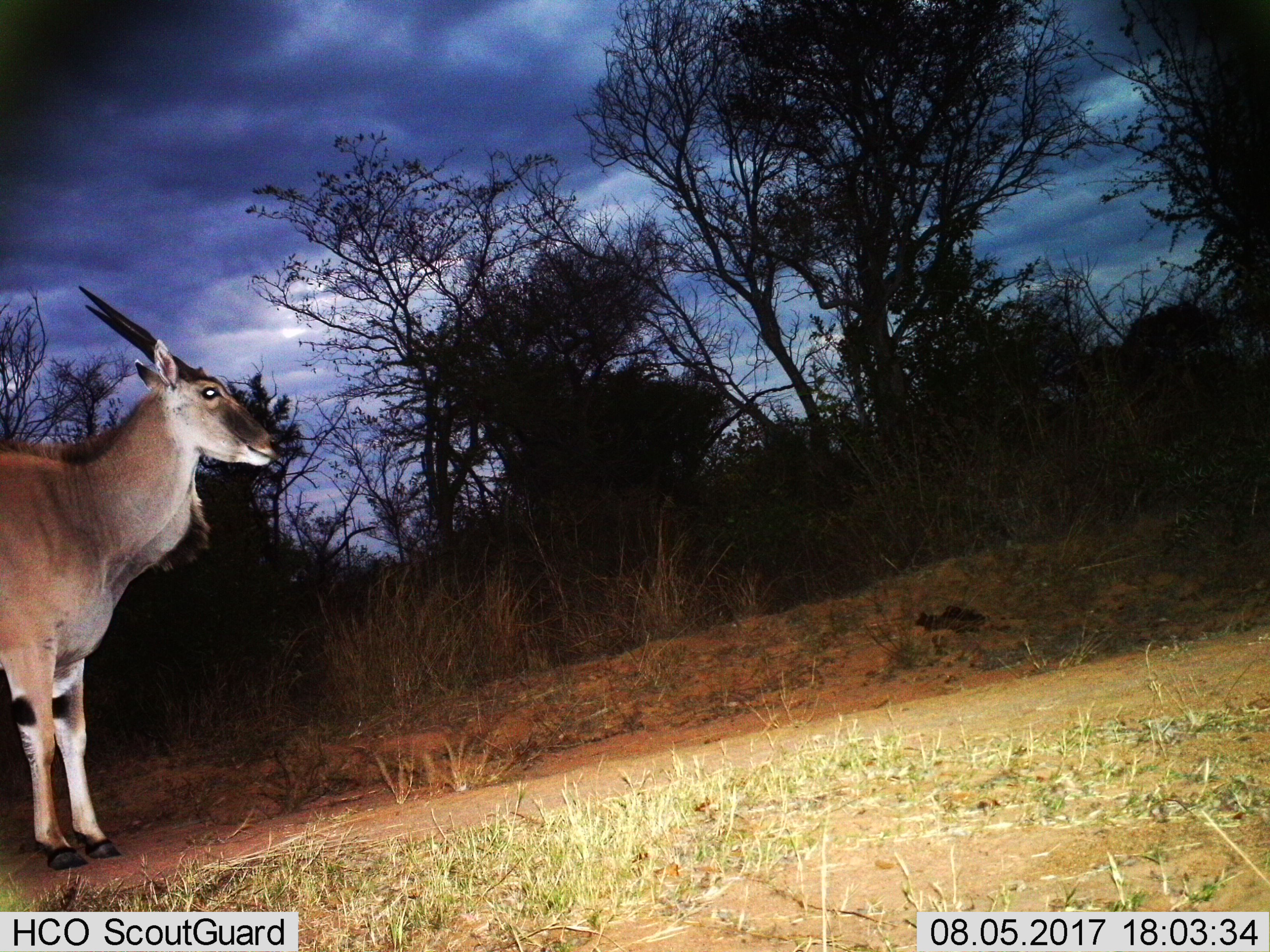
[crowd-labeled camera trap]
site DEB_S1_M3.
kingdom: Animalia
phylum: Chordata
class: Mammalia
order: Artiodactyla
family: Bovidae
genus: Tragelaphus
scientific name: Tragelaphus oryx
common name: eland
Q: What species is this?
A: Eland (Tragelaphus oryx).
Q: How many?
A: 1.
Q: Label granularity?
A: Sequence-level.